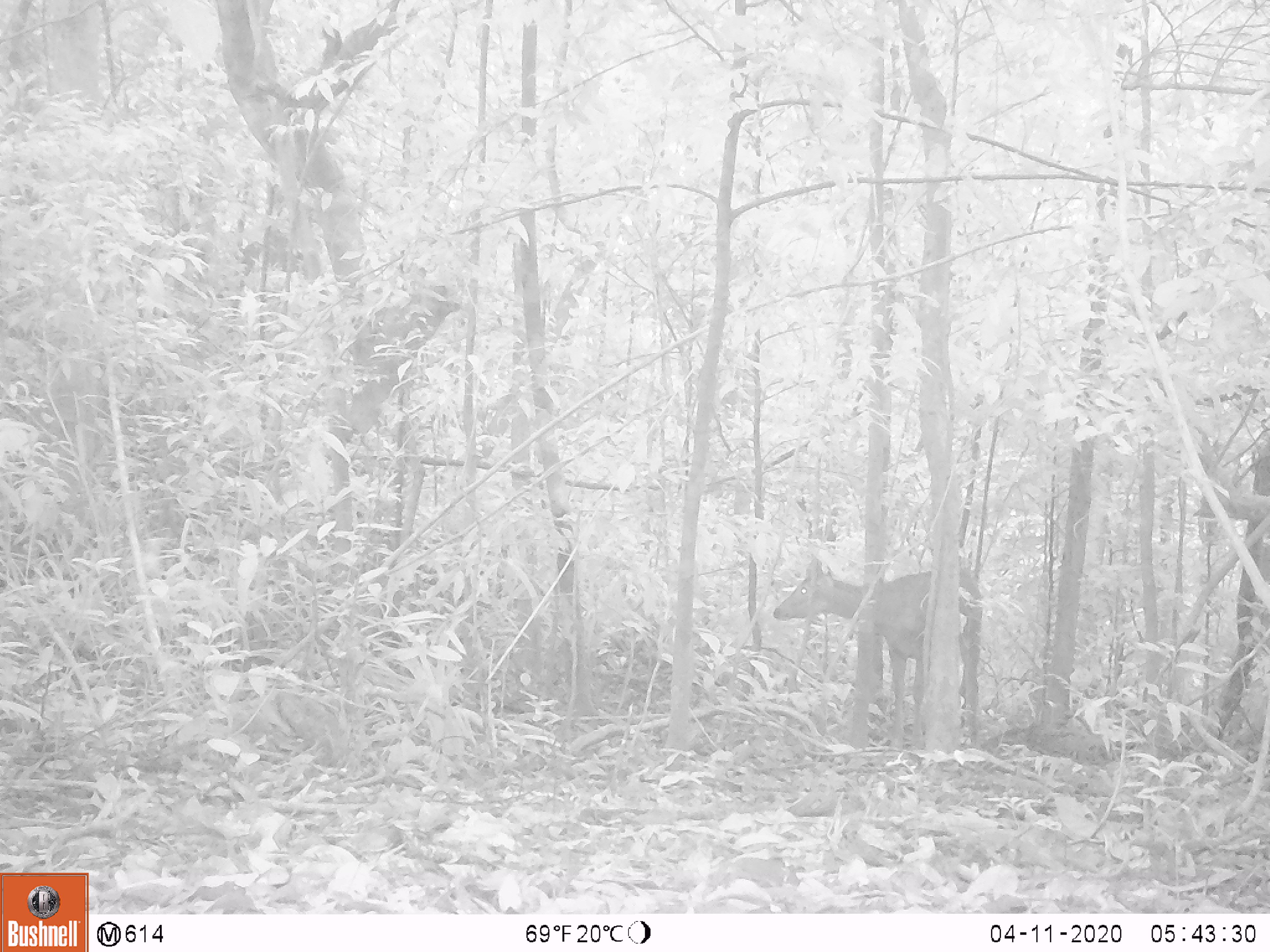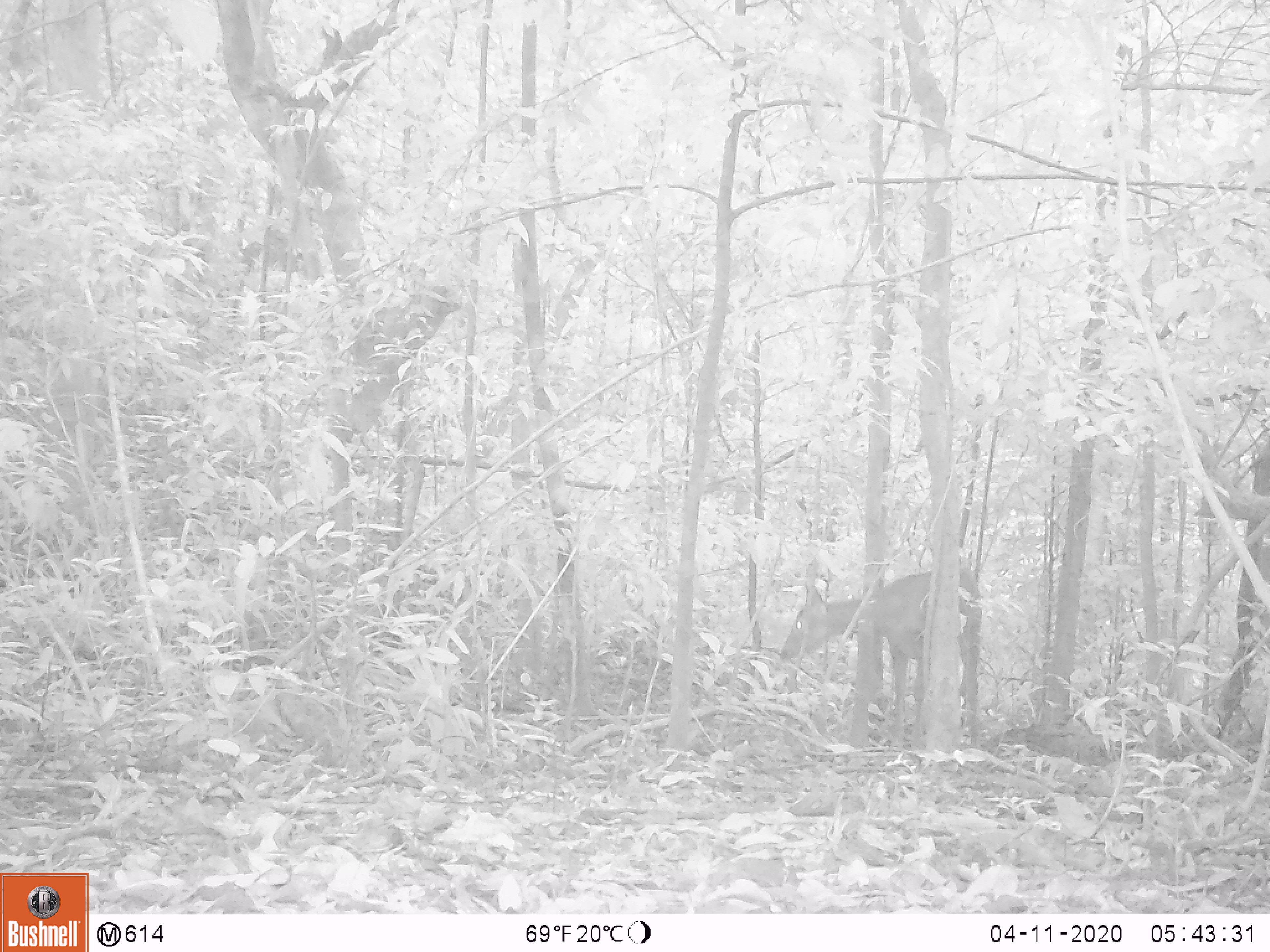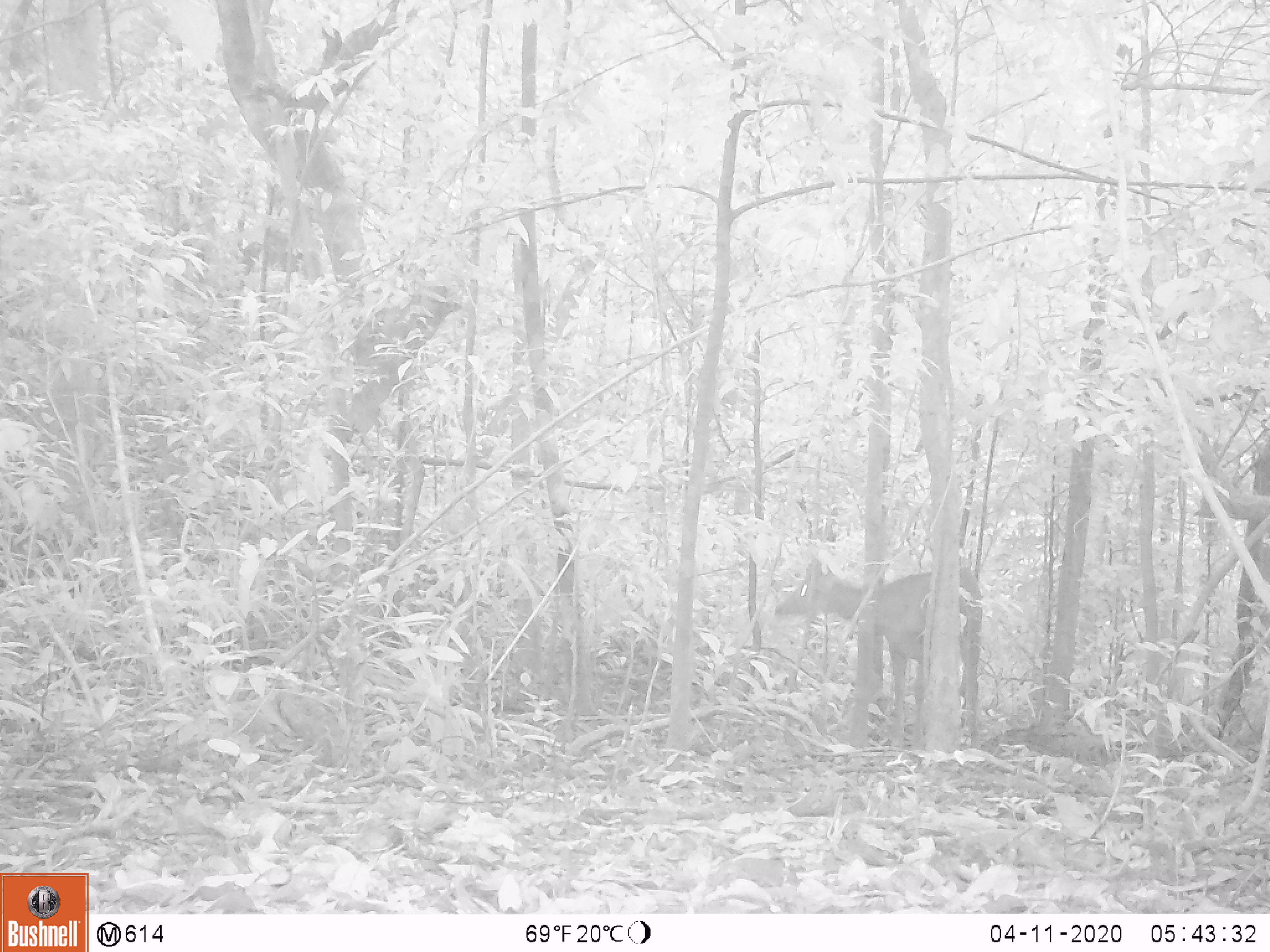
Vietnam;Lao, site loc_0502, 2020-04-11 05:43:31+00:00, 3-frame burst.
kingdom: Animalia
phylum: Chordata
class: Mammalia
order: Artiodactyla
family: Cervidae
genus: Rusa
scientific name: Rusa unicolor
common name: sambar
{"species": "sambar (Rusa unicolor)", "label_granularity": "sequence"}